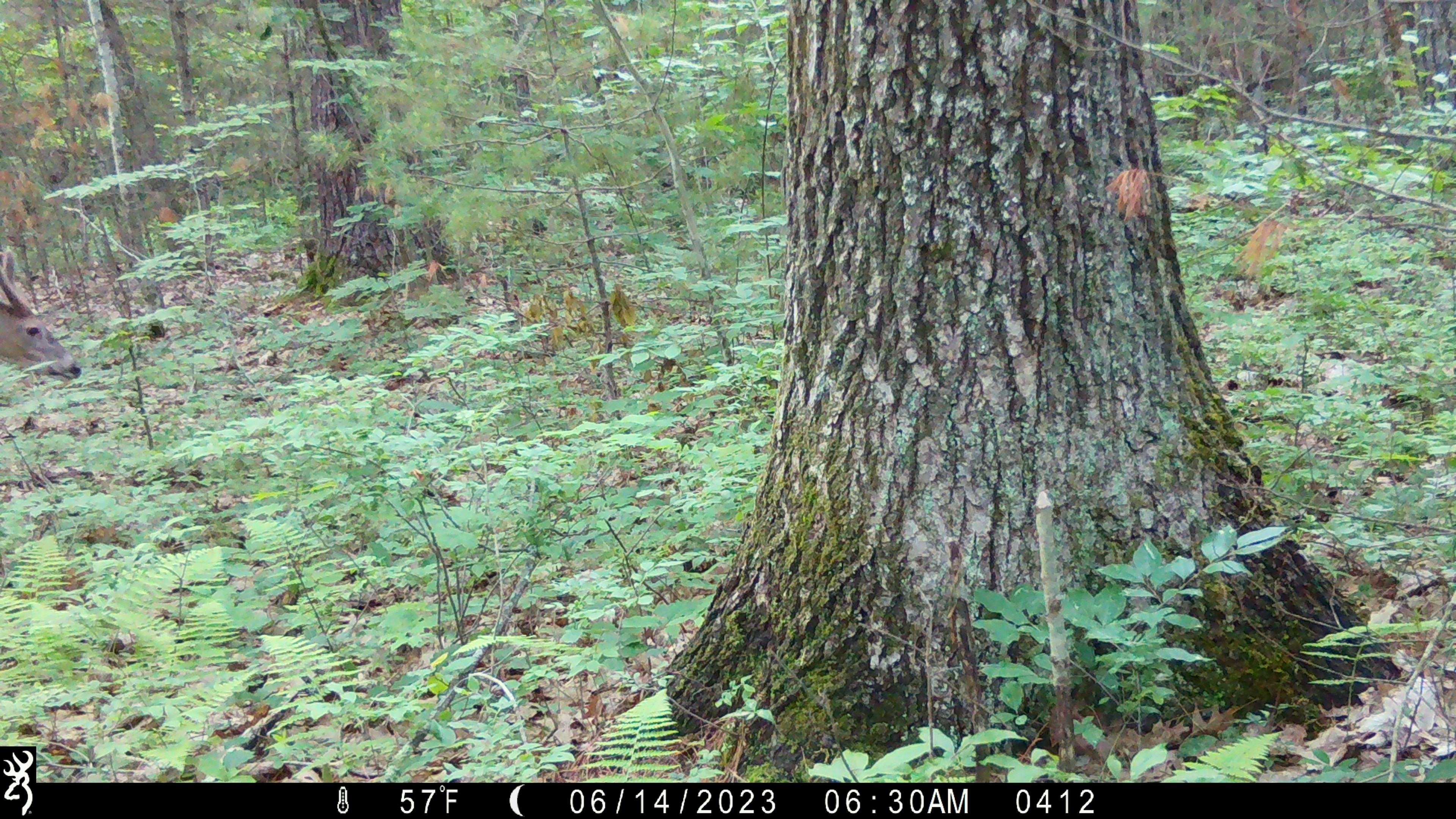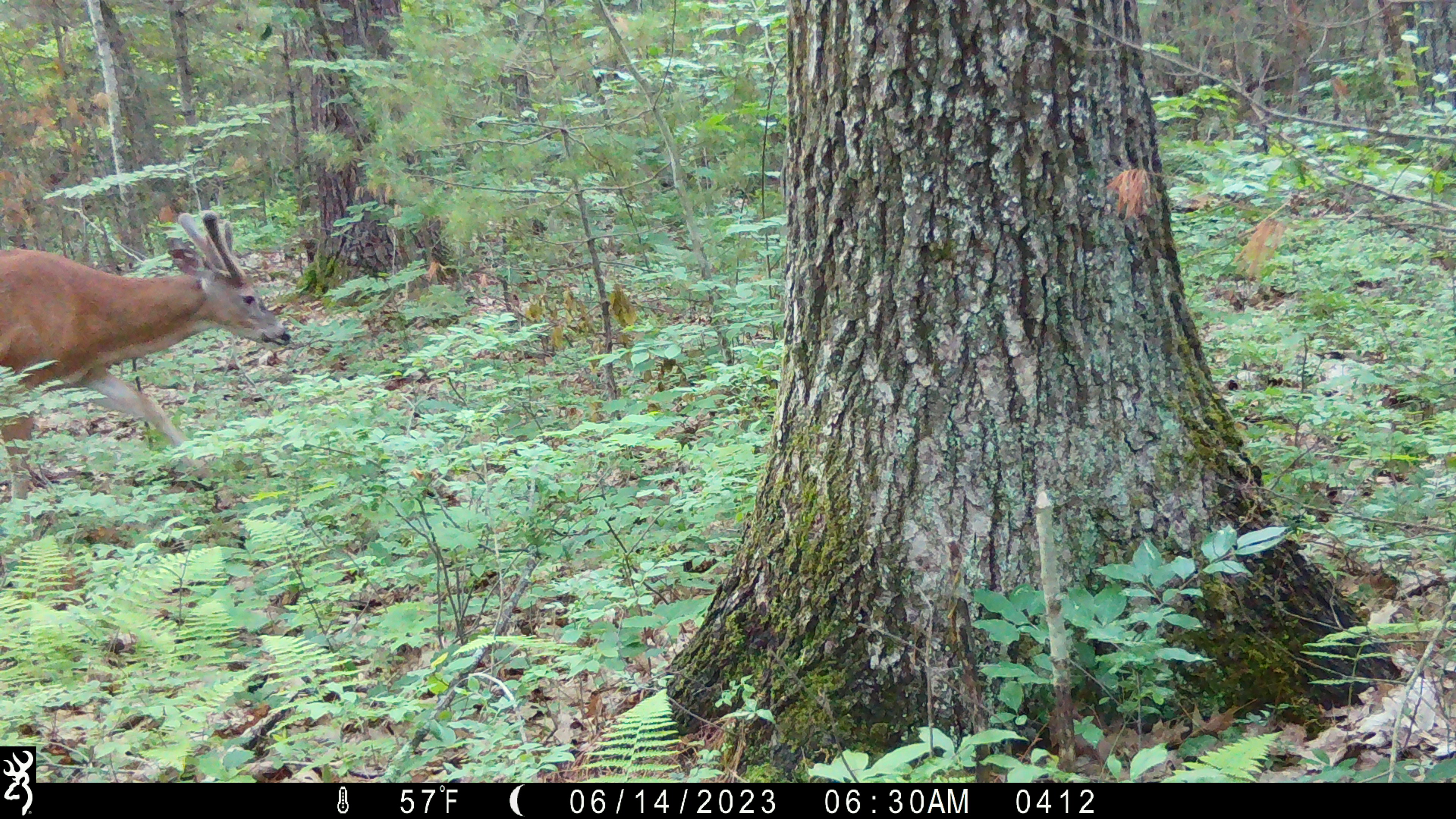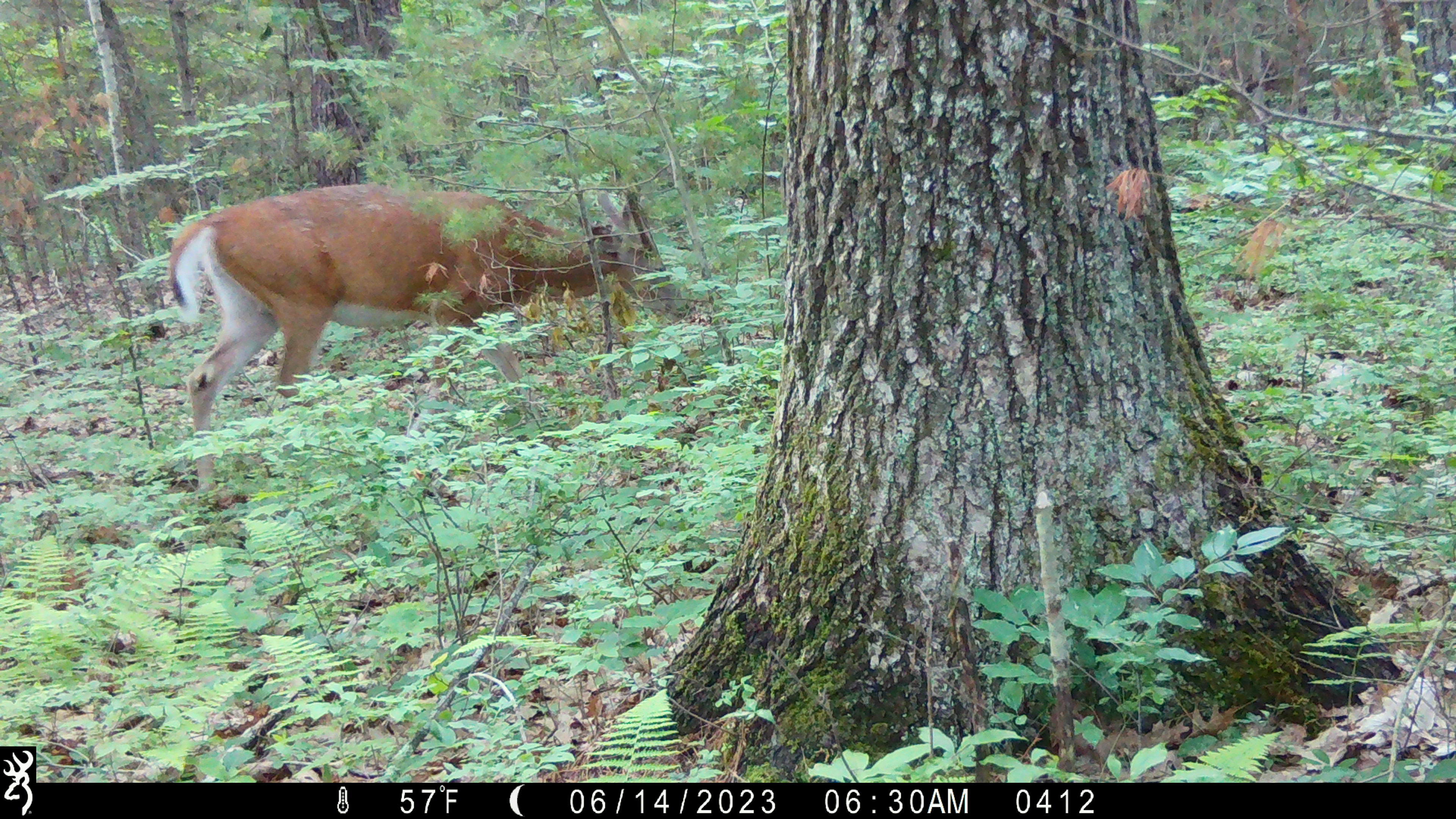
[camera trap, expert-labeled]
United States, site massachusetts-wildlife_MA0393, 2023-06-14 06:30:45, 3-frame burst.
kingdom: Animalia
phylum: Chordata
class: Mammalia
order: Artiodactyla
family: Cervidae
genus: Odocoileus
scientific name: Odocoileus virginianus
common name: white-tailed deer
White-tailed deer (Odocoileus virginianus).